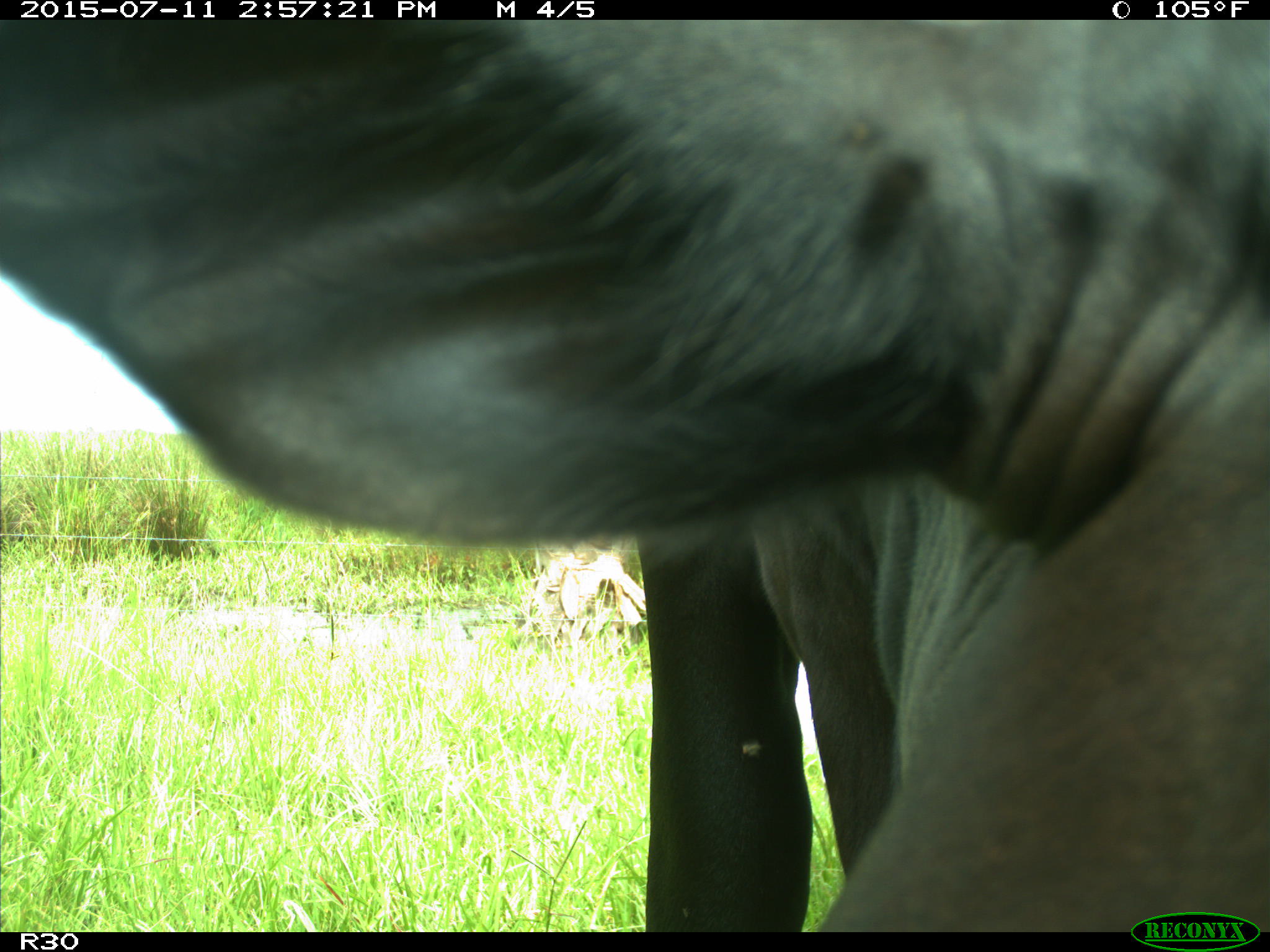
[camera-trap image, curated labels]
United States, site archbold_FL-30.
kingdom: Animalia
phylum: Chordata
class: Mammalia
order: Artiodactyla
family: Bovidae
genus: Bos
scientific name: Bos taurus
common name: domestic cow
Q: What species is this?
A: Bos taurus (domestic cow).